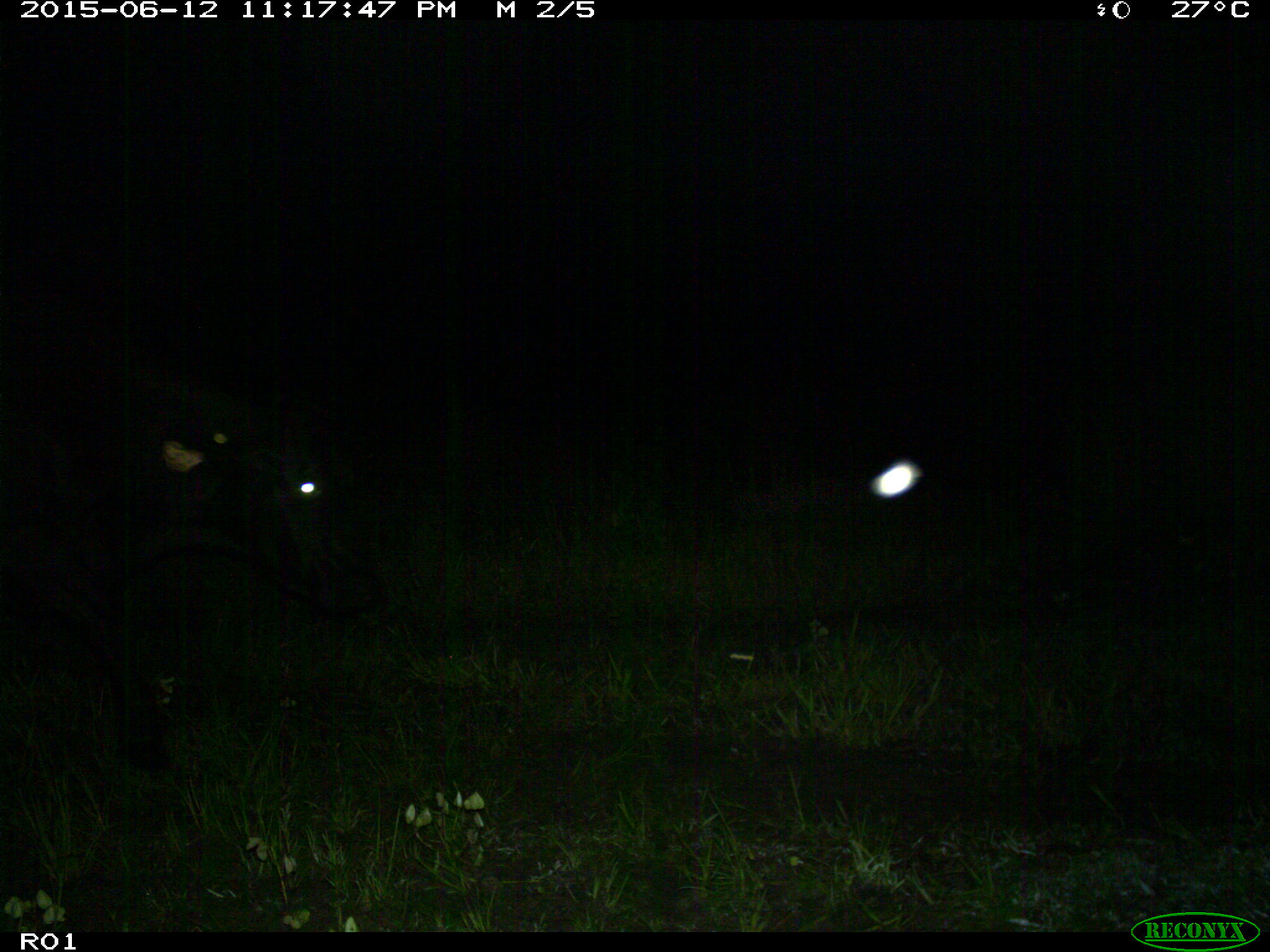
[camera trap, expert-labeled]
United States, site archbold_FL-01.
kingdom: Animalia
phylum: Chordata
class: Mammalia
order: Artiodactyla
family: Bovidae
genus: Bos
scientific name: Bos taurus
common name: domestic cow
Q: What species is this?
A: Bos taurus (domestic cow).